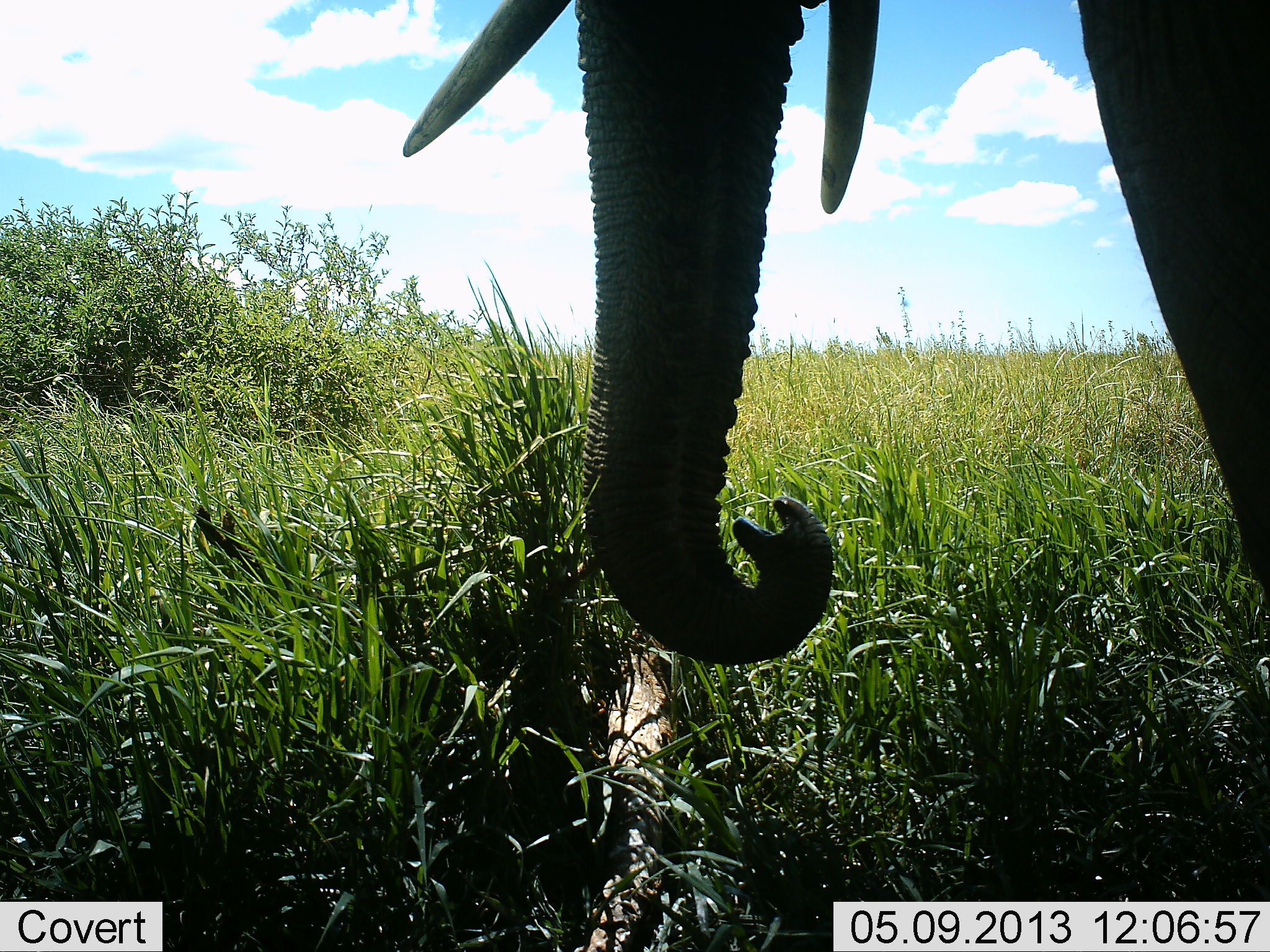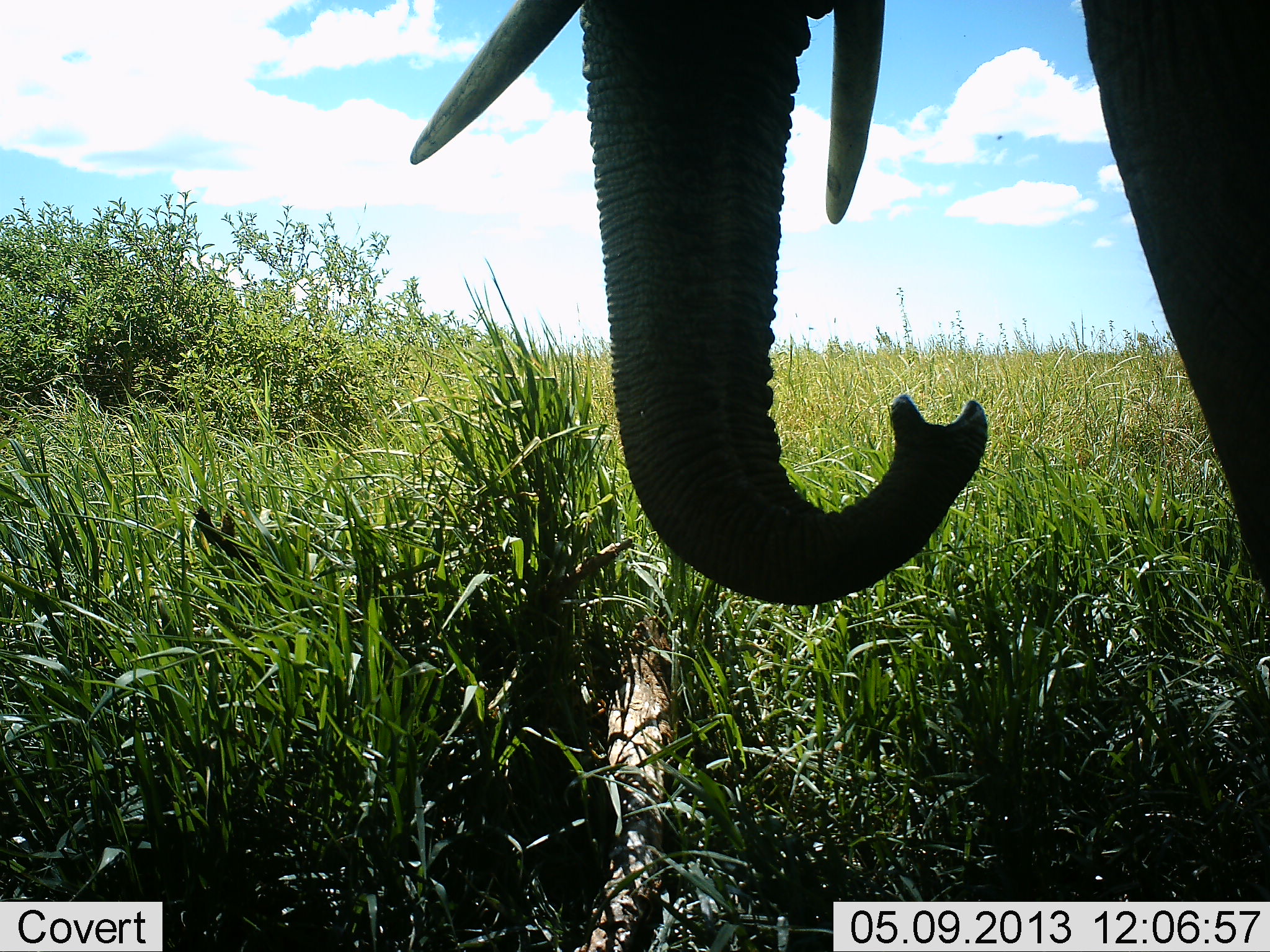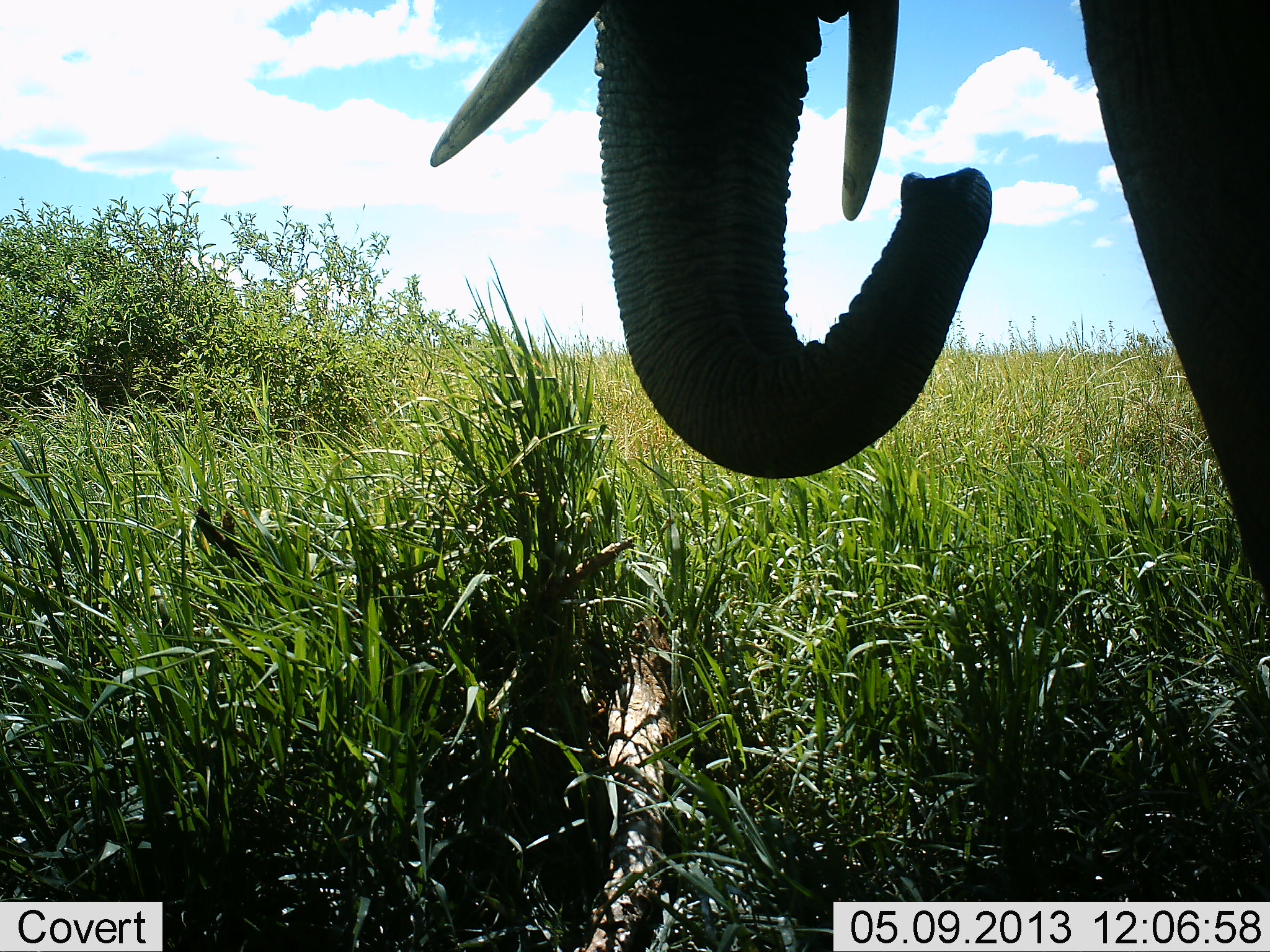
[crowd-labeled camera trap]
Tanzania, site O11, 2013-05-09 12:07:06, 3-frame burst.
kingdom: Animalia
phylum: Chordata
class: Mammalia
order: Proboscidea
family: Elephantidae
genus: Loxodonta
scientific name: Loxodonta africana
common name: african bush elephant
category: elephant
Elephant (african bush elephant) (Loxodonta africana), count 1. Behavior (volunteer vote fractions): standing 59%, resting 0%, moving 10%, interacting 3%. Young present (vote fraction): 0%. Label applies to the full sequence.